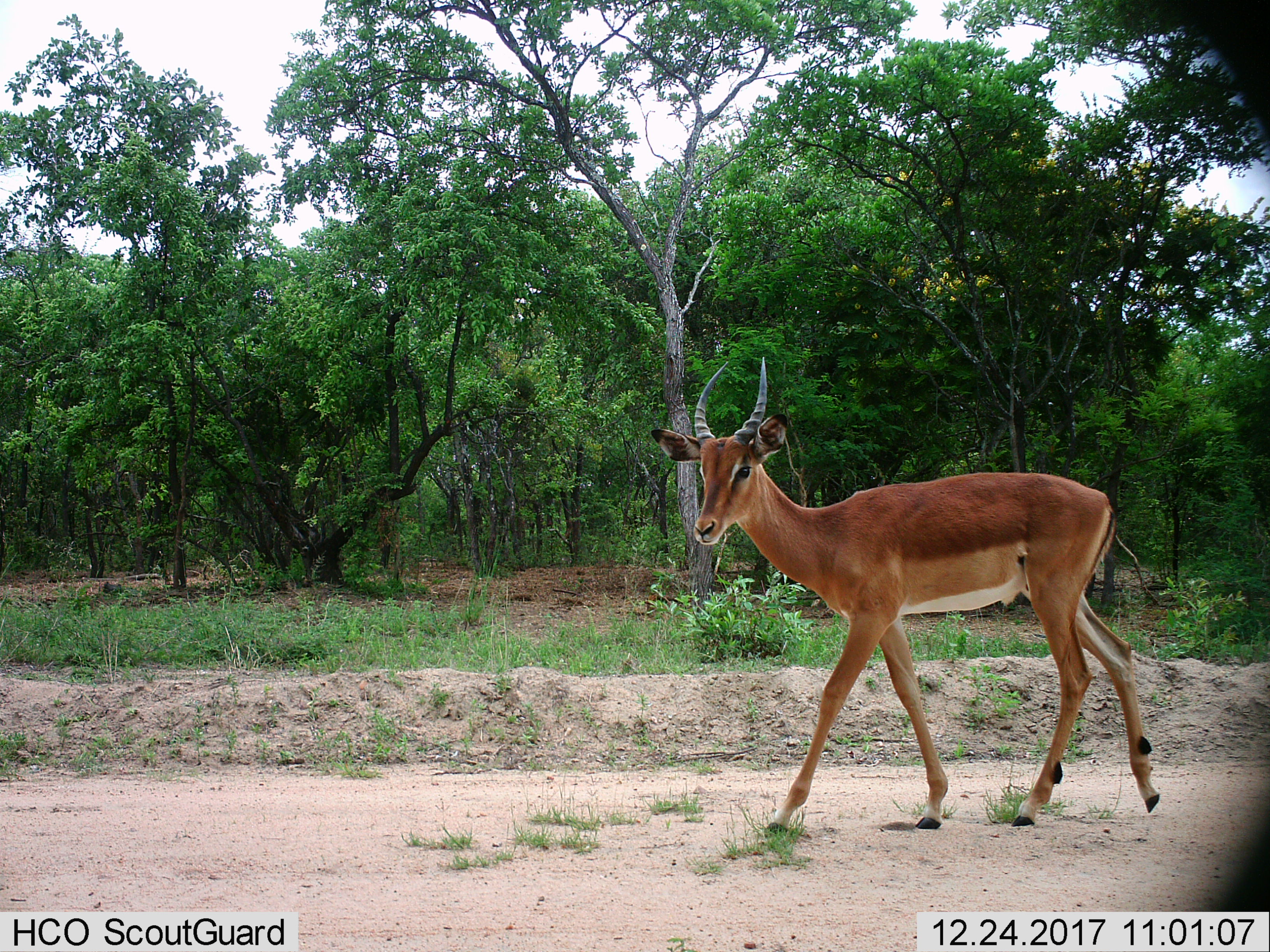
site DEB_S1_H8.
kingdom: Animalia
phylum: Chordata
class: Mammalia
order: Artiodactyla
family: Bovidae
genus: Aepyceros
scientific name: Aepyceros melampus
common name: impala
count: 1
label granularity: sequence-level